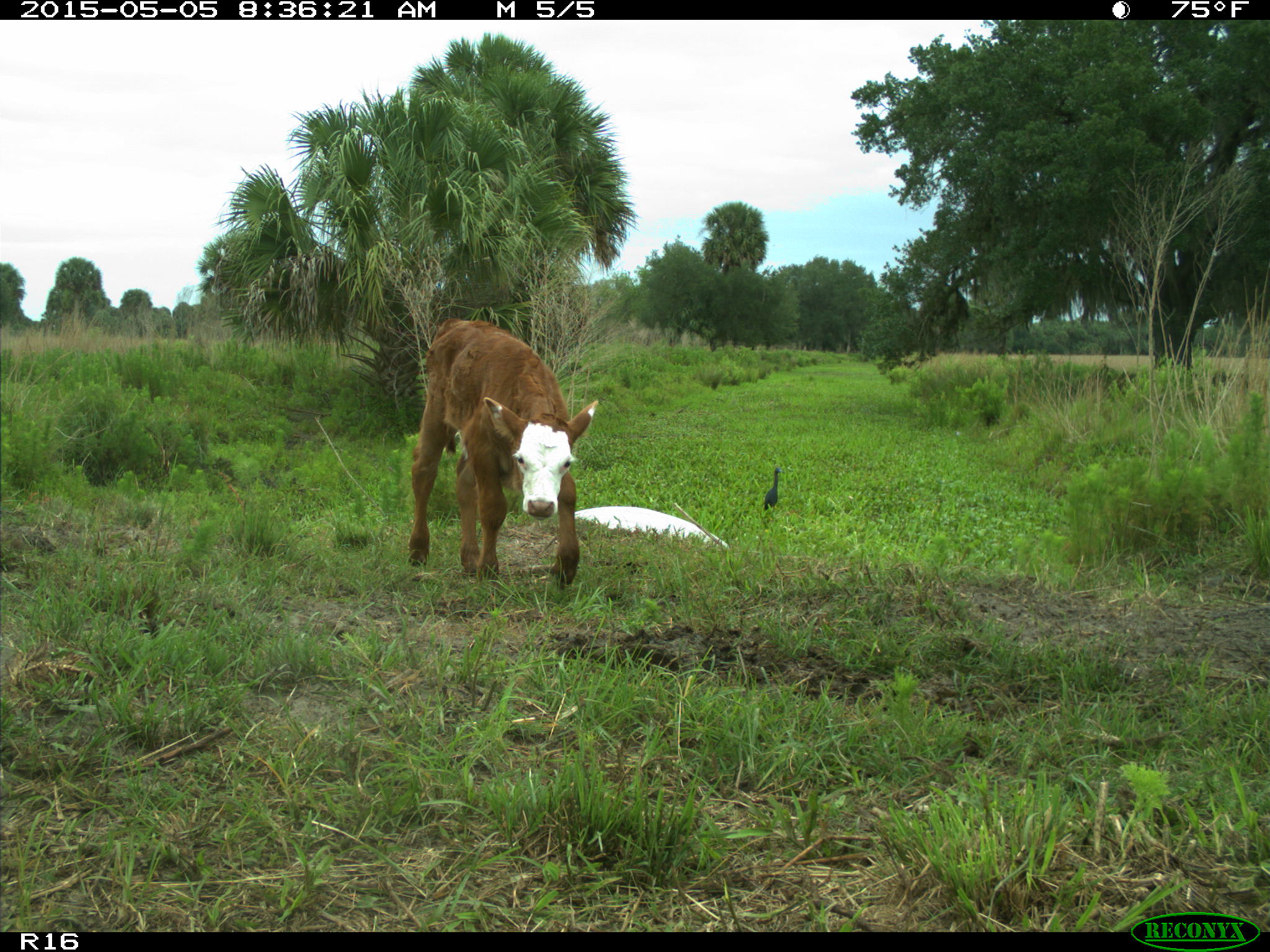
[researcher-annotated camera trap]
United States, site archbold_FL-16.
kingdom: Animalia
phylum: Chordata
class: Mammalia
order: Artiodactyla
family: Bovidae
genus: Bos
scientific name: Bos taurus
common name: domestic cow